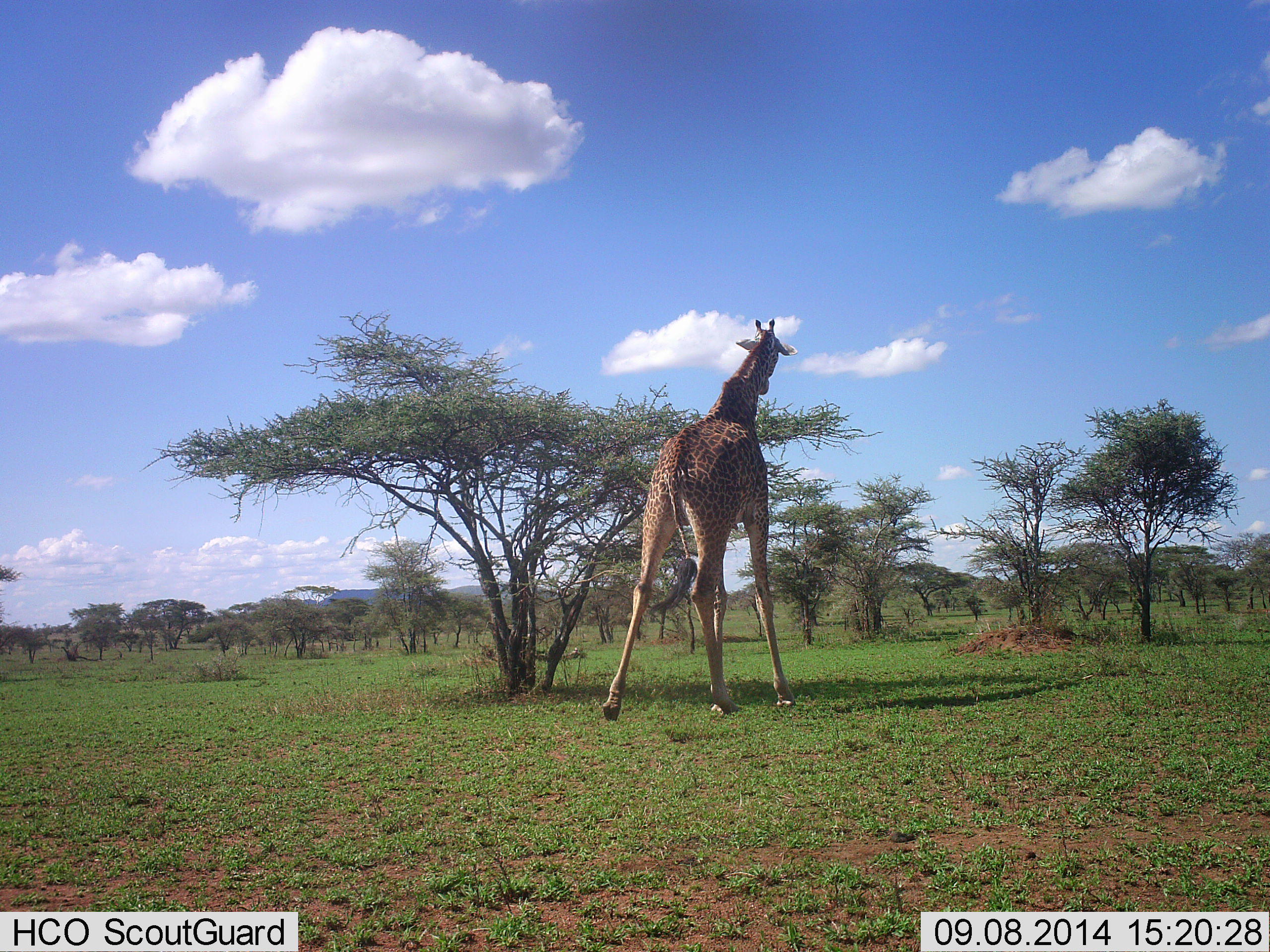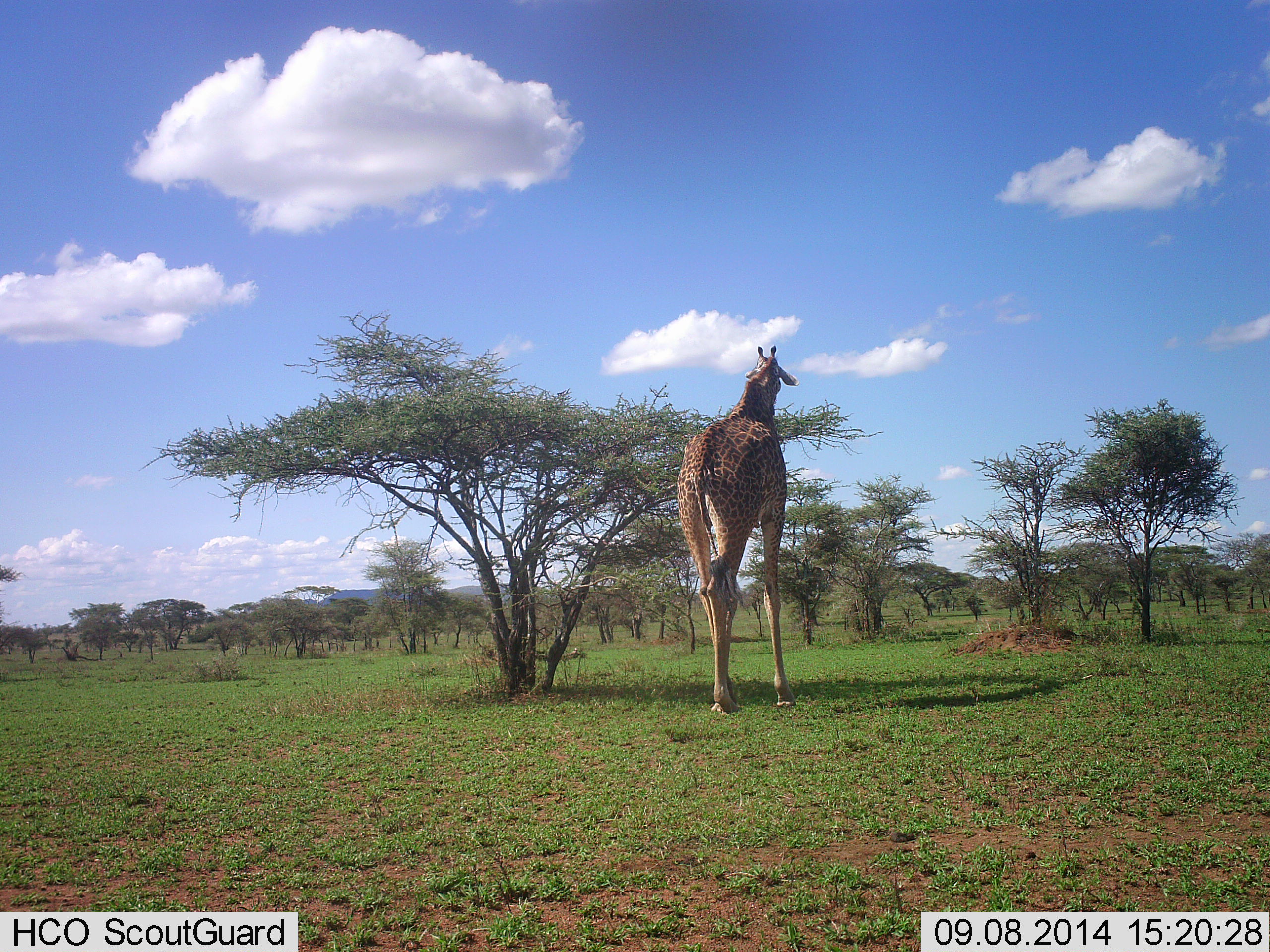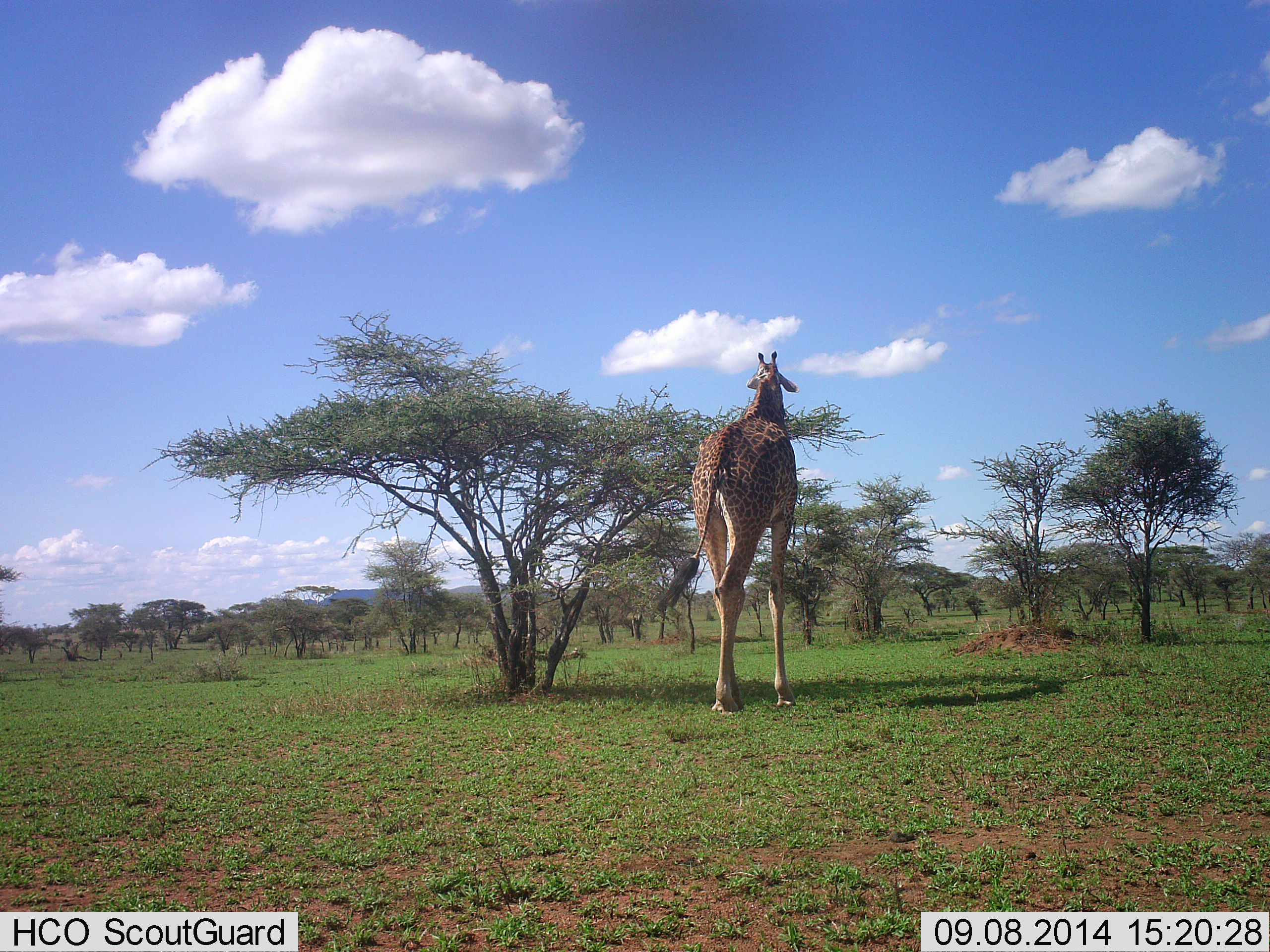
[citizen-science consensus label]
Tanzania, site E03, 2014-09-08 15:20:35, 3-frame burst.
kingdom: Animalia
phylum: Chordata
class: Mammalia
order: Artiodactyla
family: Giraffidae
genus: Giraffa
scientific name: Giraffa camelopardalis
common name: giraffe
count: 1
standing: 30%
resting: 0%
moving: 50%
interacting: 0%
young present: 0%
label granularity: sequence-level